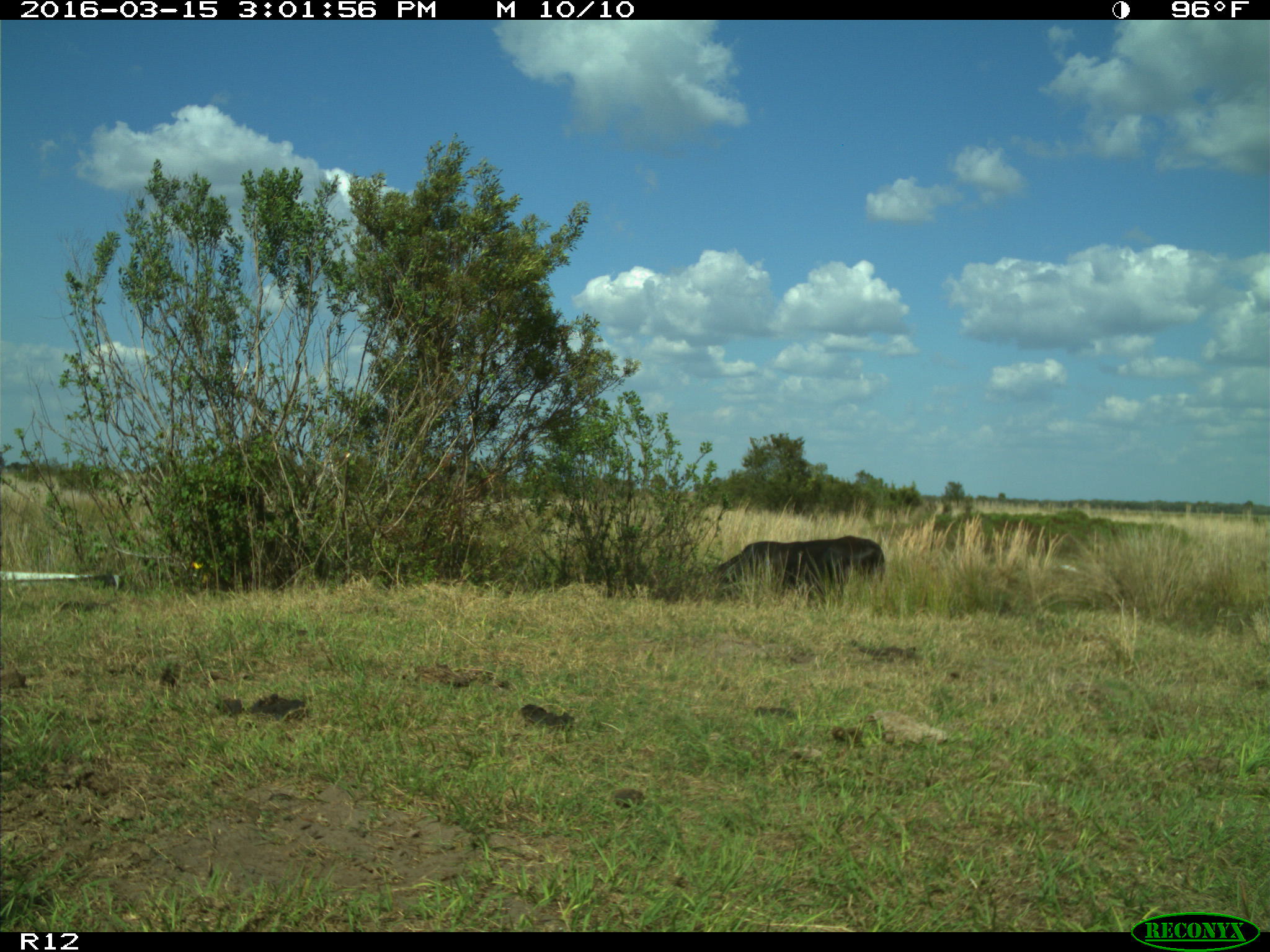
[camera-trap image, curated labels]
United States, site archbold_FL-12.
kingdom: Animalia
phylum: Chordata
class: Mammalia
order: Artiodactyla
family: Bovidae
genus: Bos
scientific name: Bos taurus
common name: domestic cow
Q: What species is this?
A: Bos taurus (domestic cow).